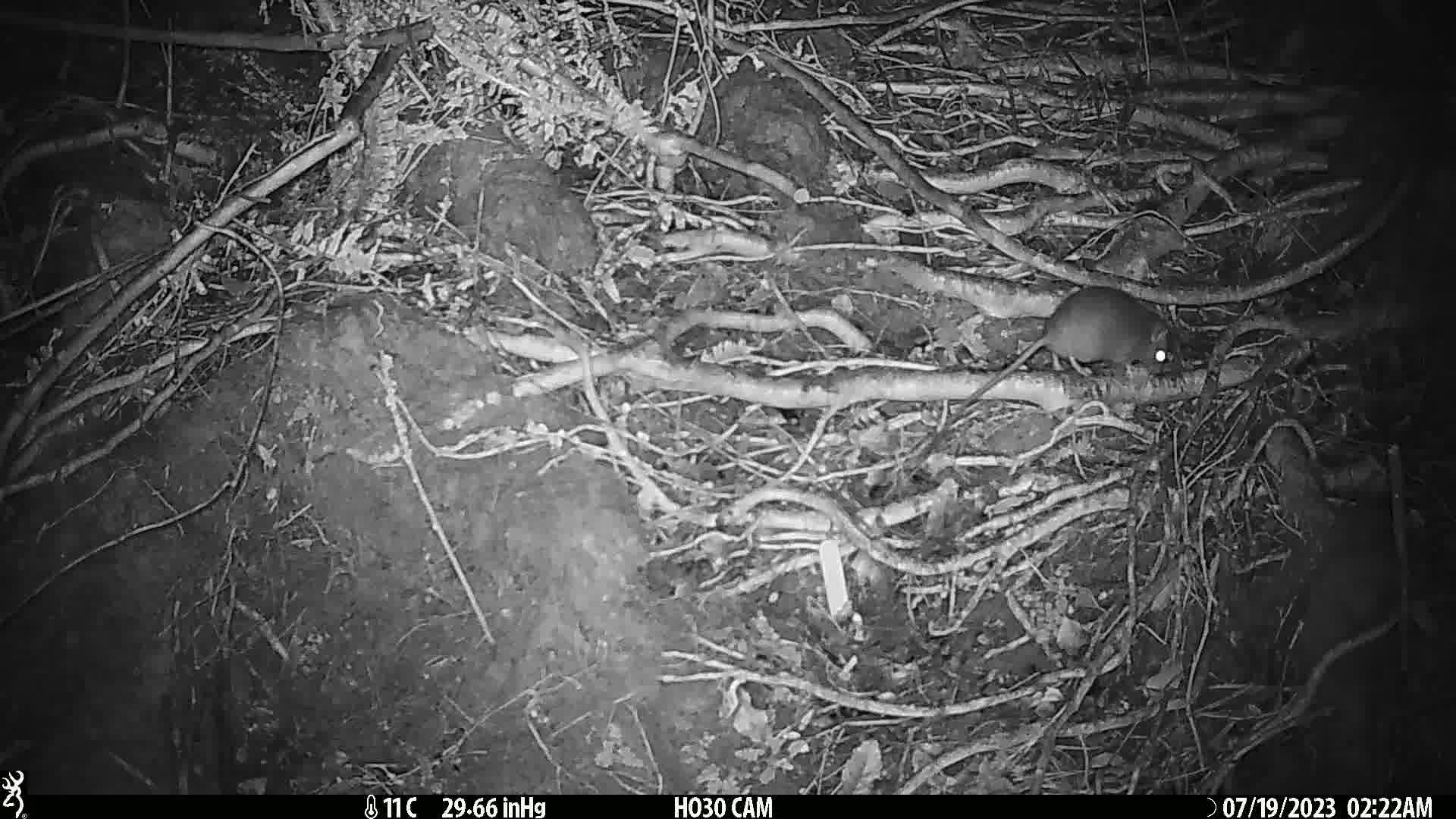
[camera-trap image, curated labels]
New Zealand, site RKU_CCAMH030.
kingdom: Animalia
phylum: Chordata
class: Mammalia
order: Rodentia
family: Muridae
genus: Rattus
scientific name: Rattus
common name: rat